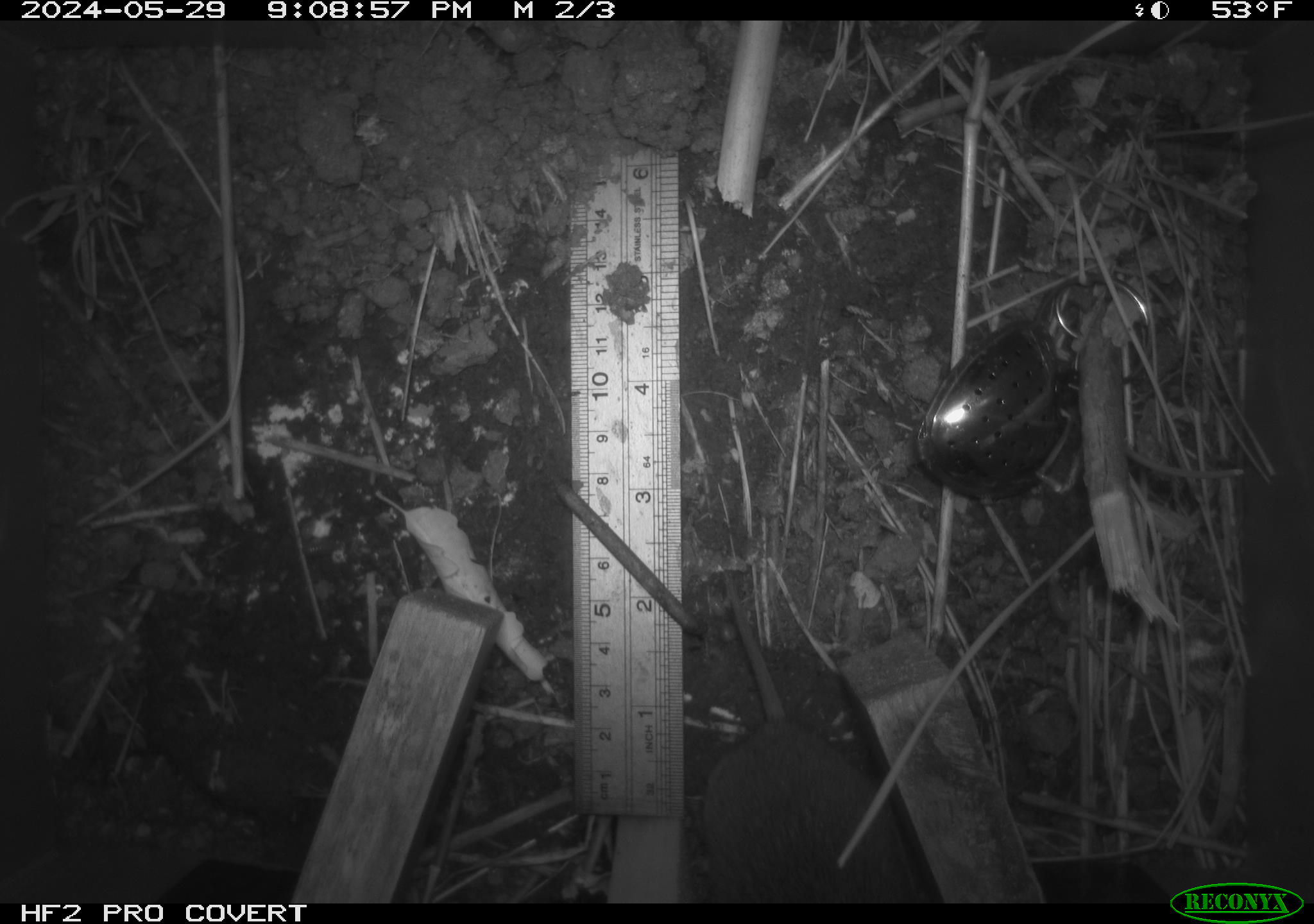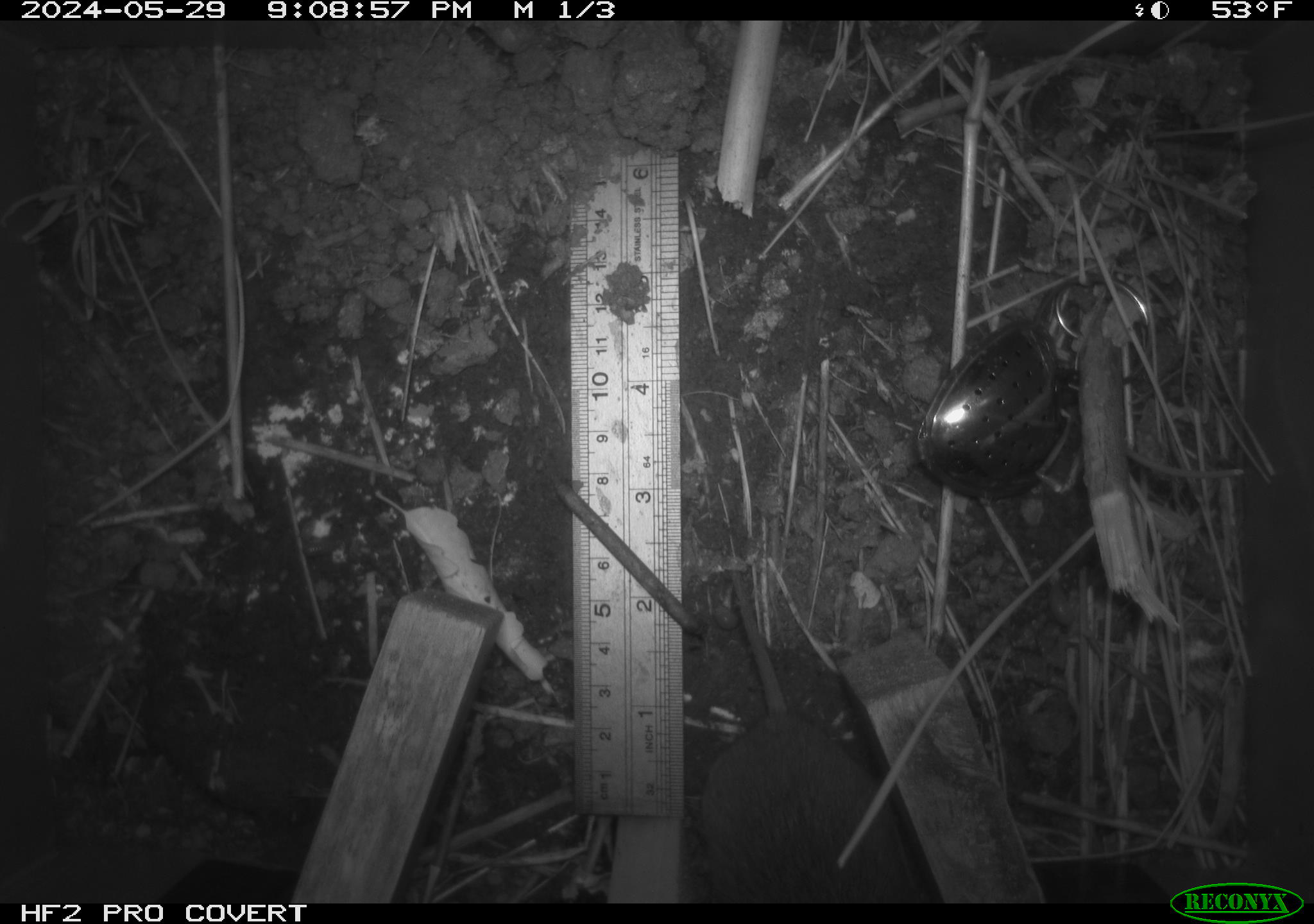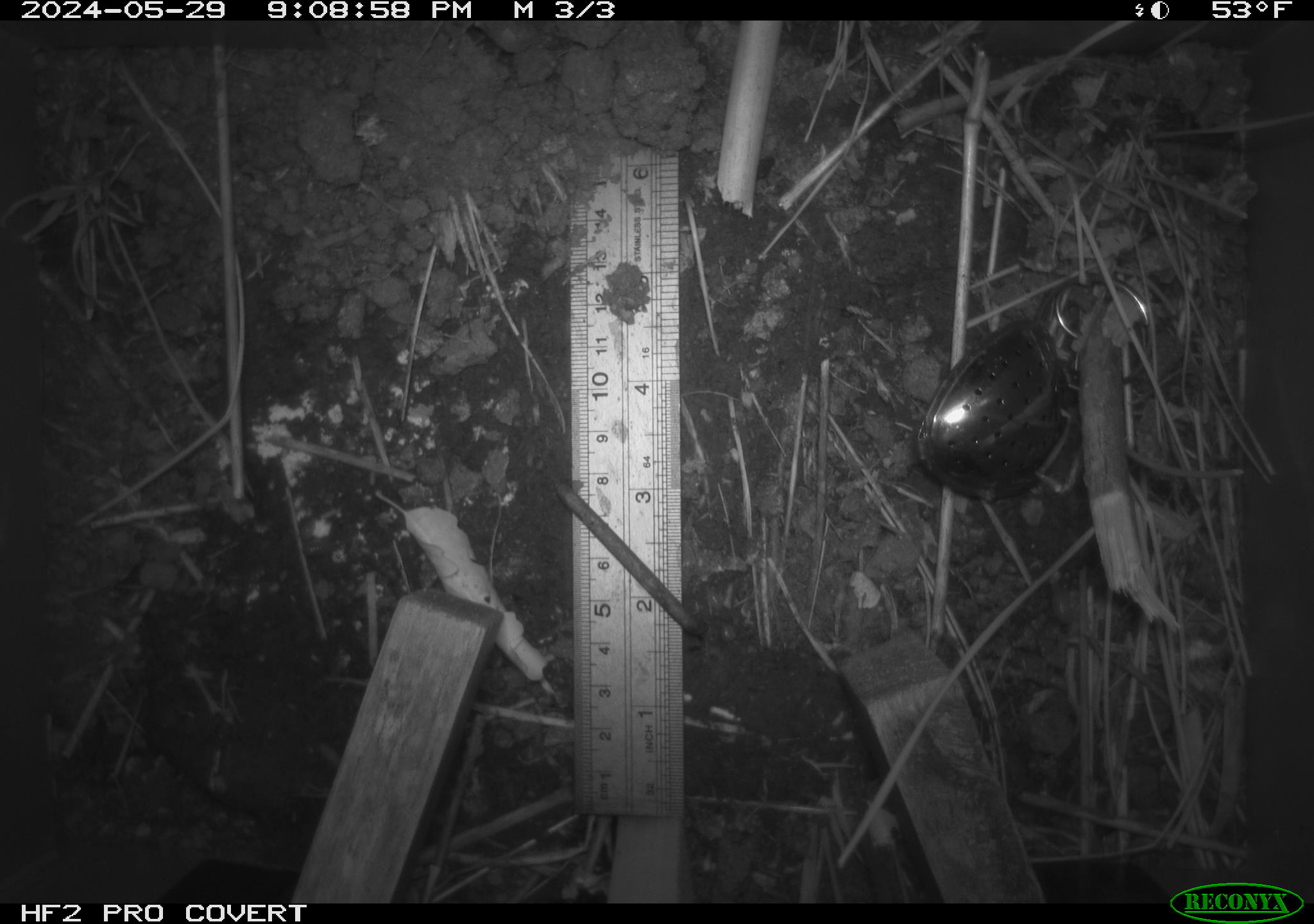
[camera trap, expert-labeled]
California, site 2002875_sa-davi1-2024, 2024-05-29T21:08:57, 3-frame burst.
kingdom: Animalia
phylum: Chordata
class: Mammalia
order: Rodentia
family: Cricetidae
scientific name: Arvicolinae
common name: voles, lemmings, and muskrats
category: arvicolinae subfamily